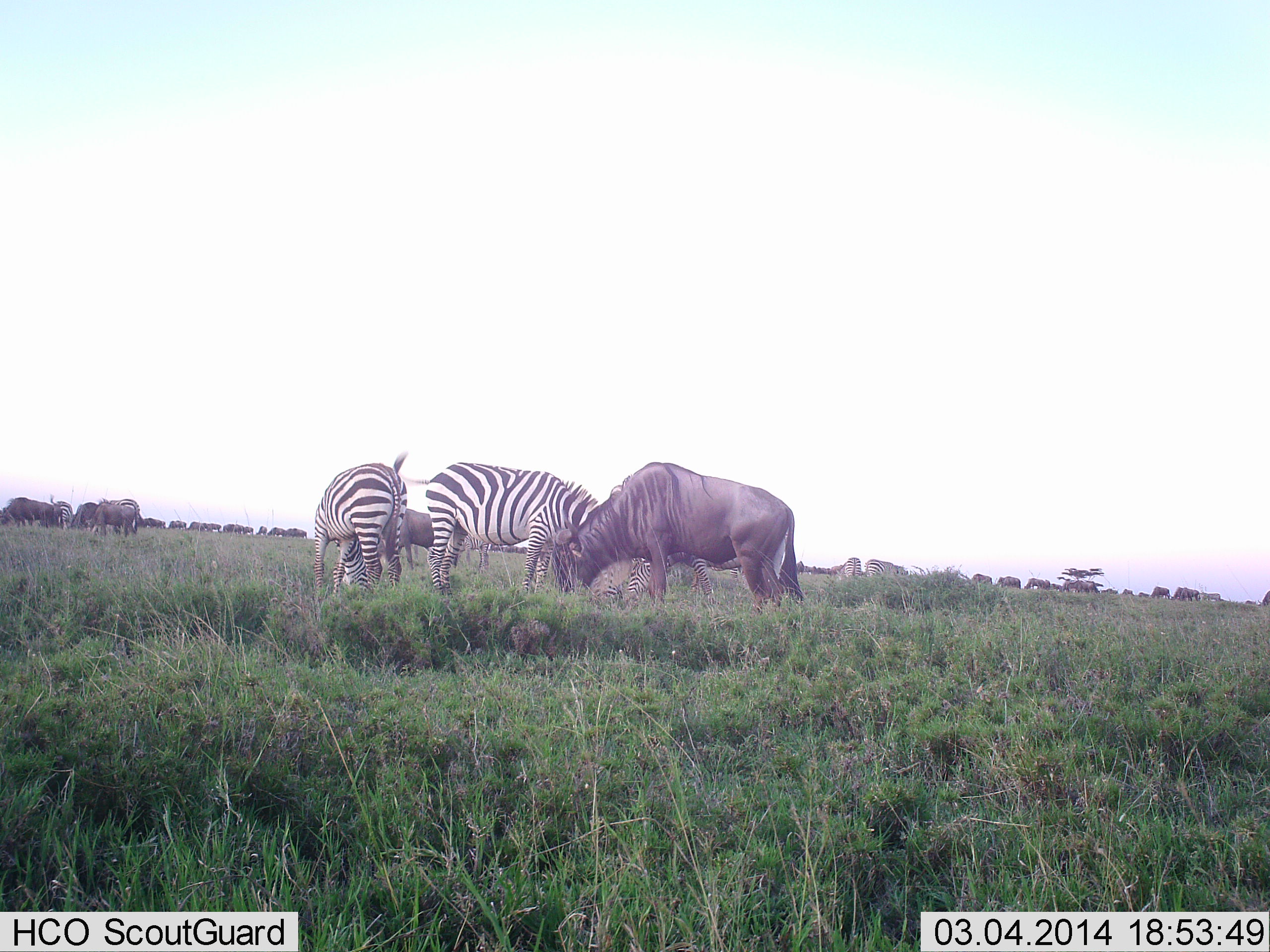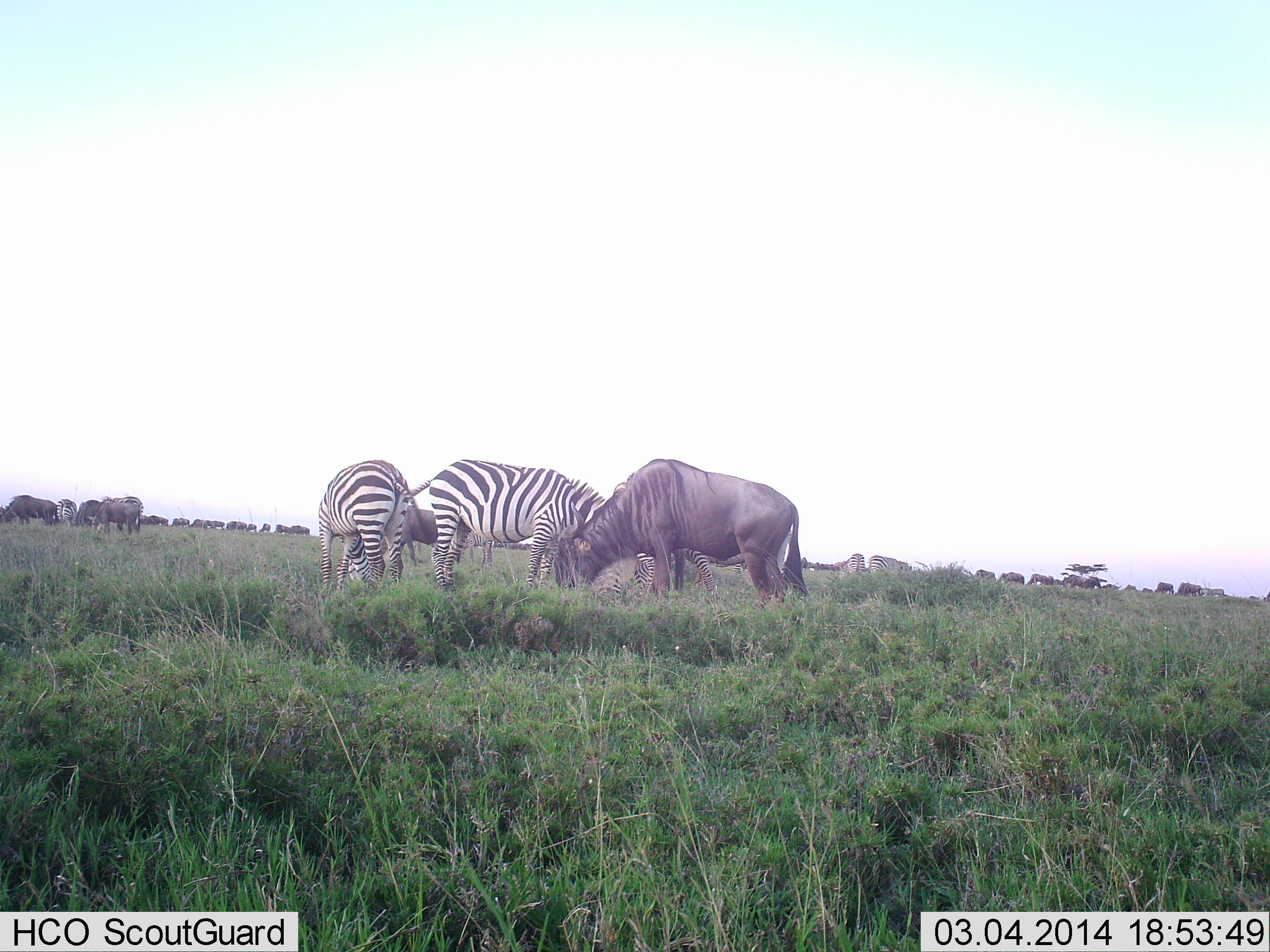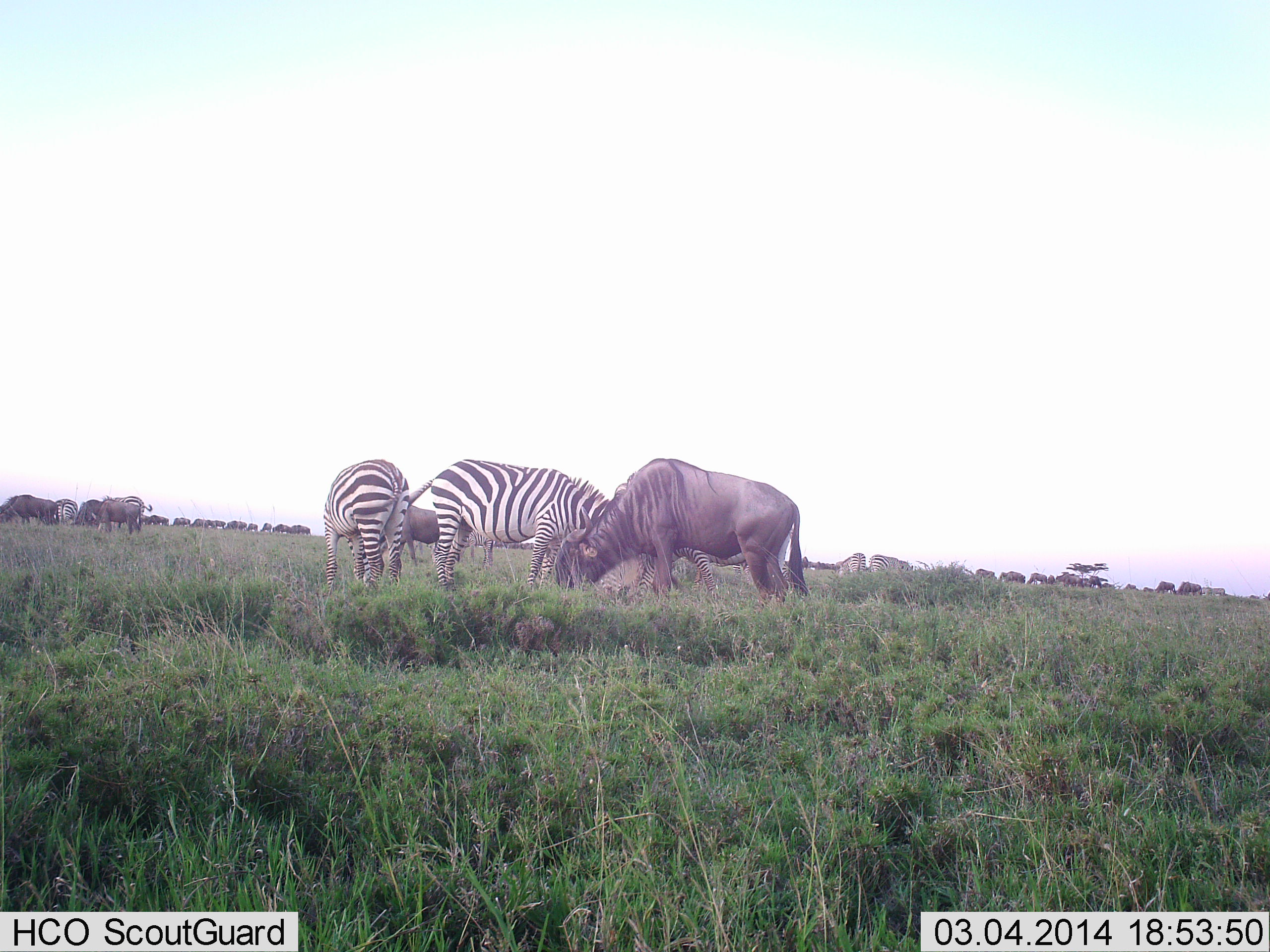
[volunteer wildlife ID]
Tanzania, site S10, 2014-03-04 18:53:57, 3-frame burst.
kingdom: Animalia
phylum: Chordata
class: Mammalia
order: Artiodactyla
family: Bovidae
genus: Connochaetes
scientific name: Connochaetes taurinus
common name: blue wildebeest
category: wildebeest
Wildebeest (blue wildebeest) (Connochaetes taurinus), count 11-50. Behavior (volunteer vote fractions): standing 60%, resting 0%, moving 0%, interacting 0%. Young present (vote fraction): 0%. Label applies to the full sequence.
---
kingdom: Animalia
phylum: Chordata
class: Mammalia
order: Perissodactyla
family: Equidae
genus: Equus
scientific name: Equus quagga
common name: plains zebra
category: zebra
Zebra (plains zebra) (Equus quagga), count 4. Behavior (volunteer vote fractions): standing 40%, resting 0%, moving 0%, interacting 0%. Young present (vote fraction): 0%. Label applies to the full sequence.